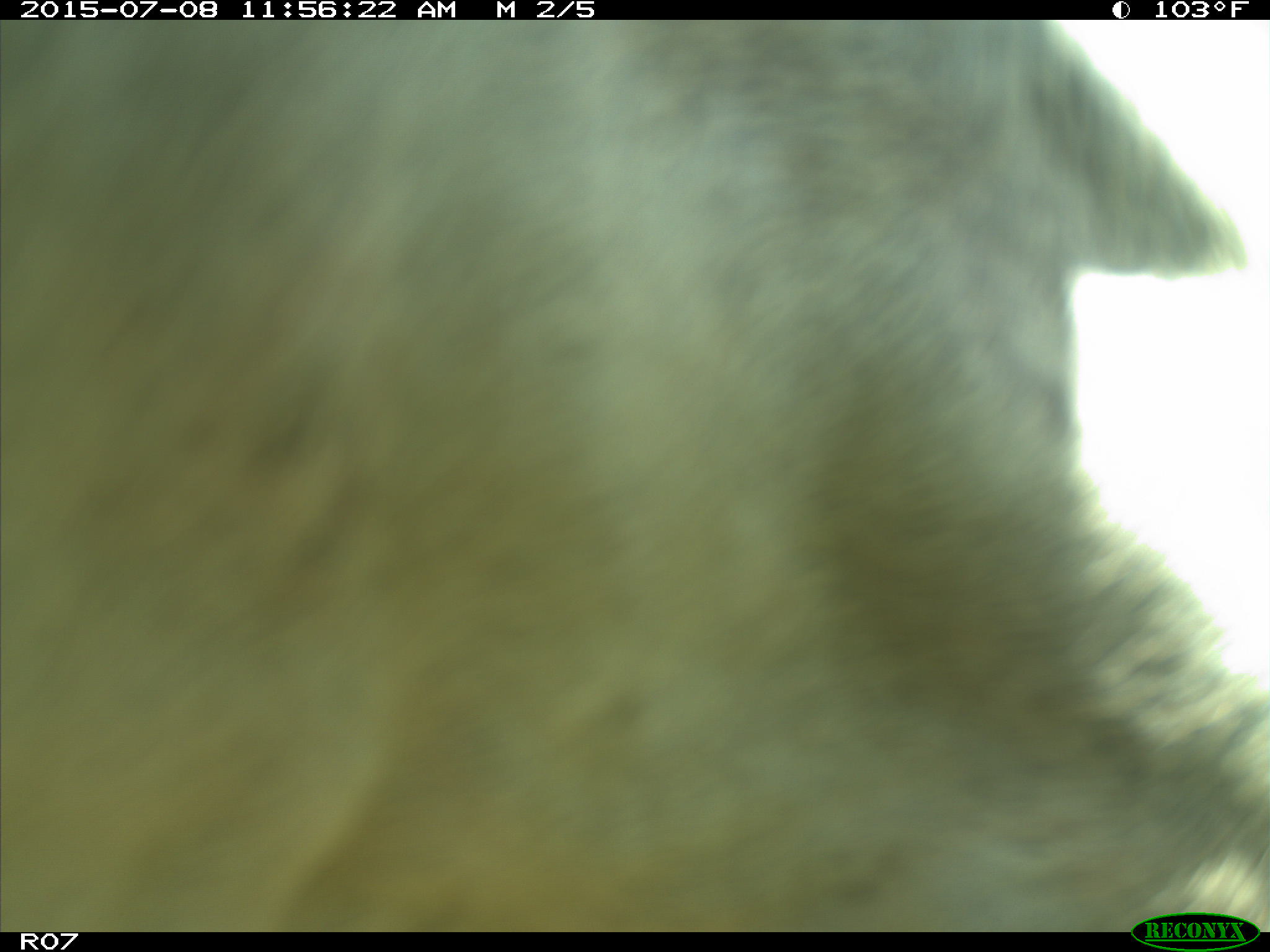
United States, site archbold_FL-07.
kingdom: Animalia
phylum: Chordata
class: Mammalia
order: Artiodactyla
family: Bovidae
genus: Bos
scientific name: Bos taurus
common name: domestic cow